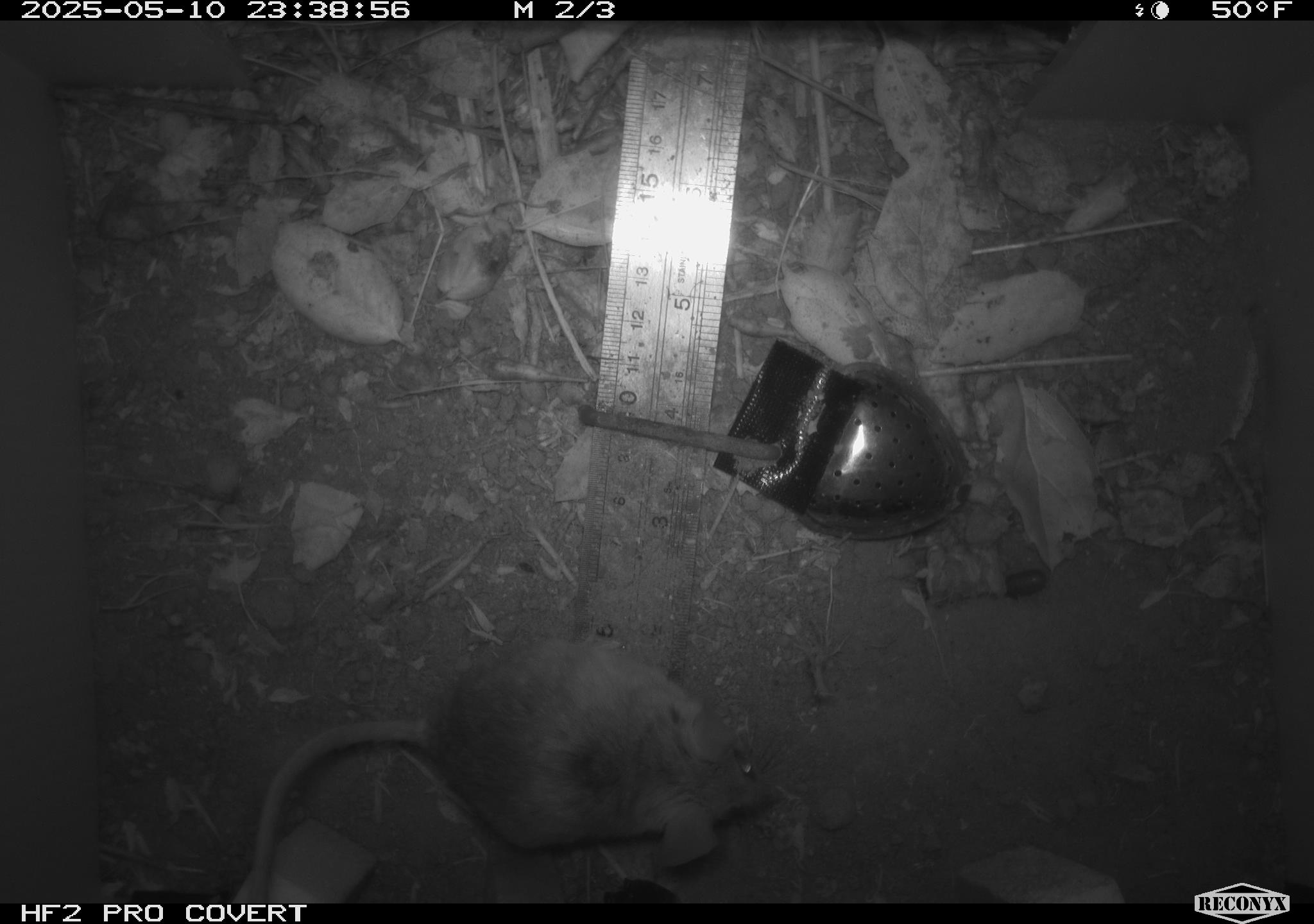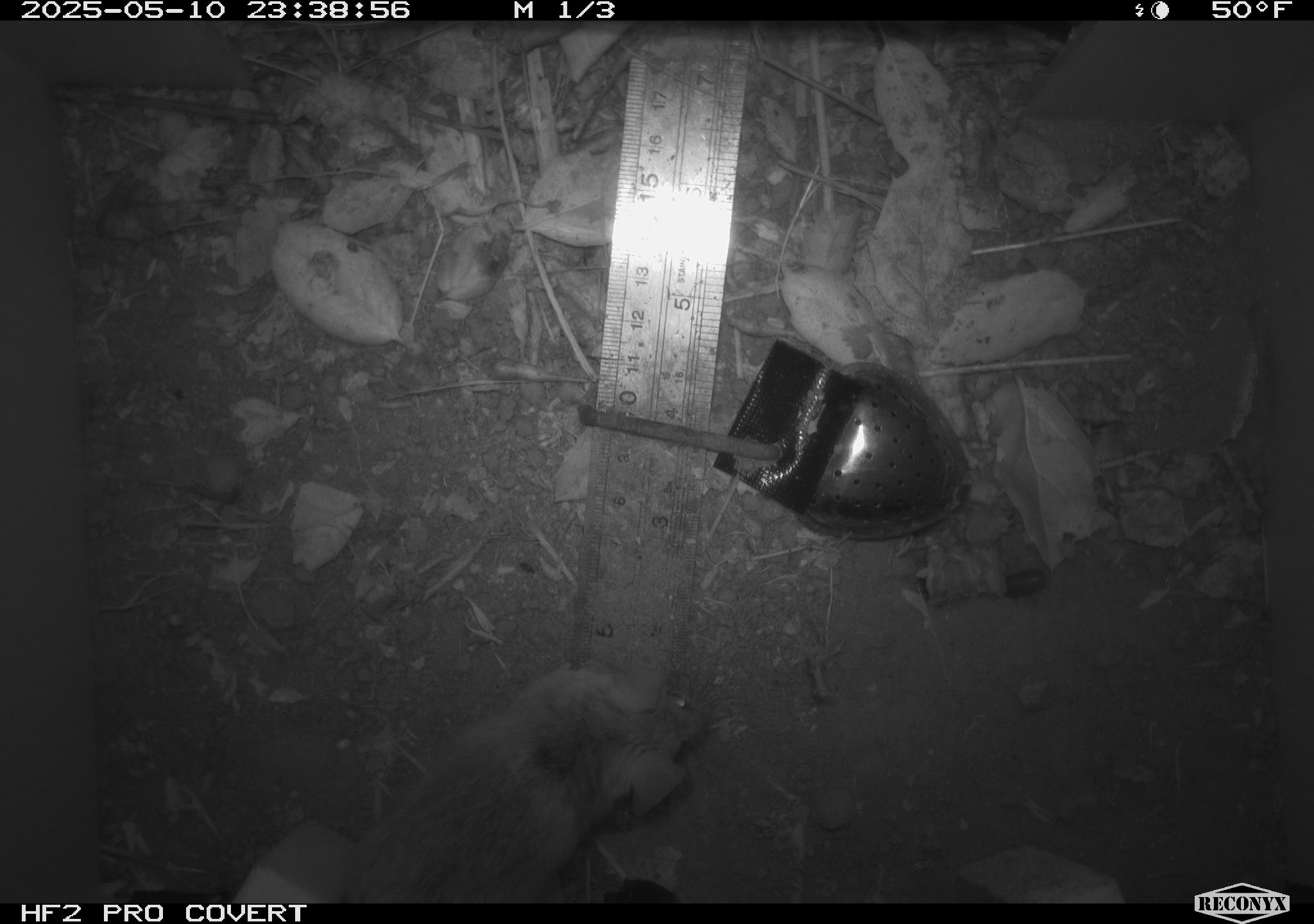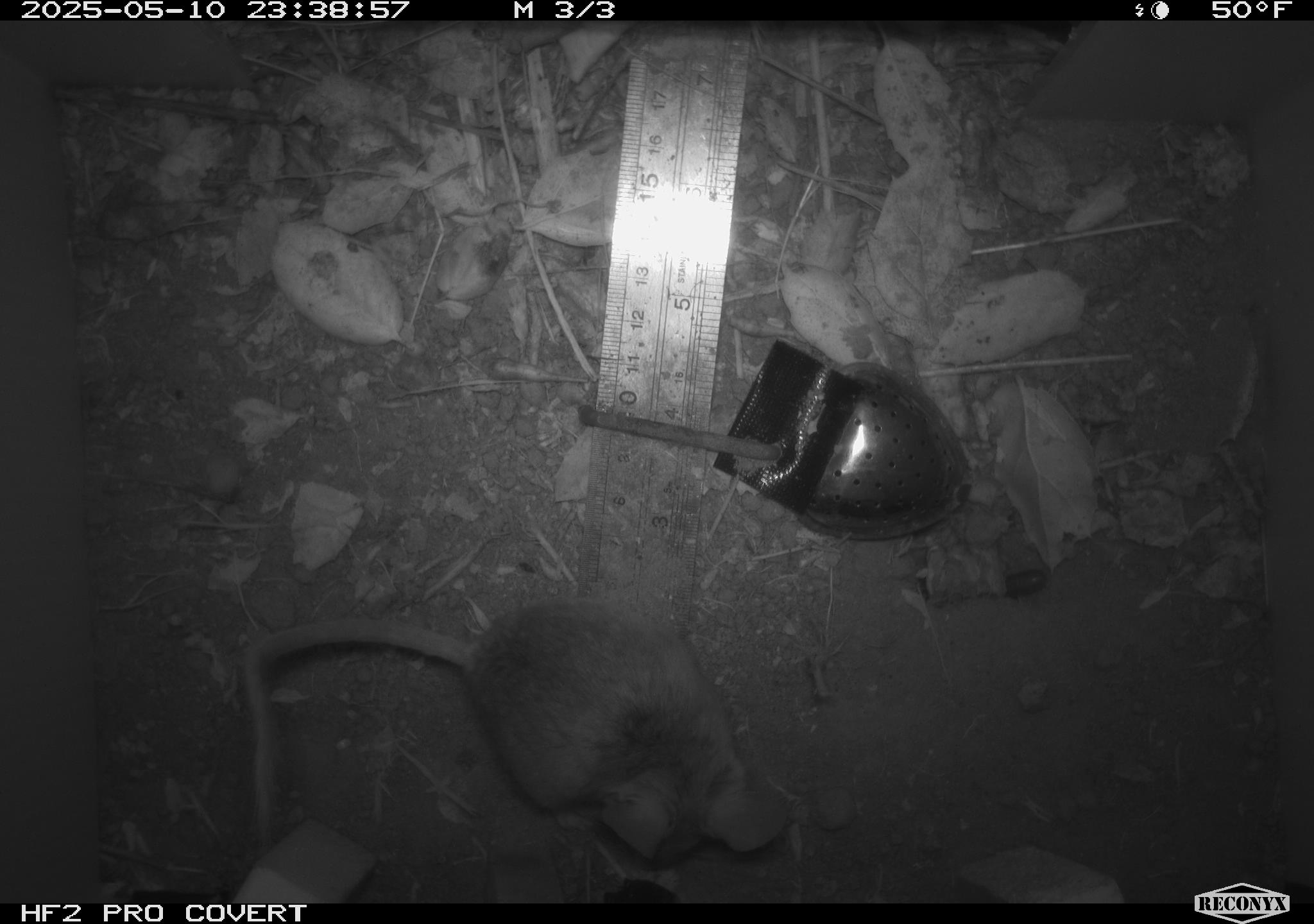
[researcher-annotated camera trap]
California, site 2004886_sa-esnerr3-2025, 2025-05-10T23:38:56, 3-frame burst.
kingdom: Animalia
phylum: Chordata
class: Mammalia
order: Rodentia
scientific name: Rodentia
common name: rodent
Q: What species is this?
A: Rodent (Rodentia).